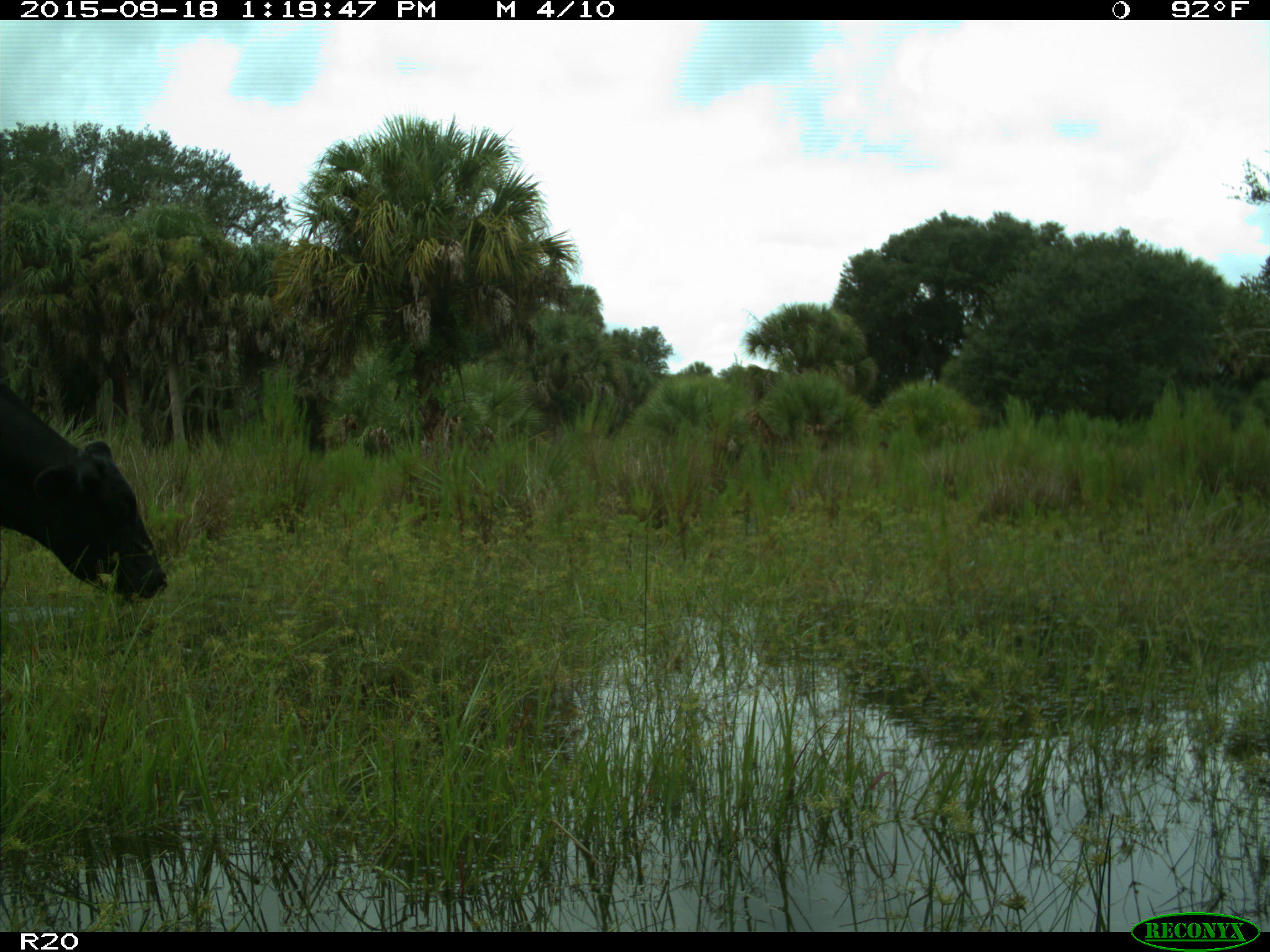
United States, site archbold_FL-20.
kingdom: Animalia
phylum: Chordata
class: Mammalia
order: Artiodactyla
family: Bovidae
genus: Bos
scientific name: Bos taurus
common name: domestic cow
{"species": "Bos taurus (domestic cow)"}